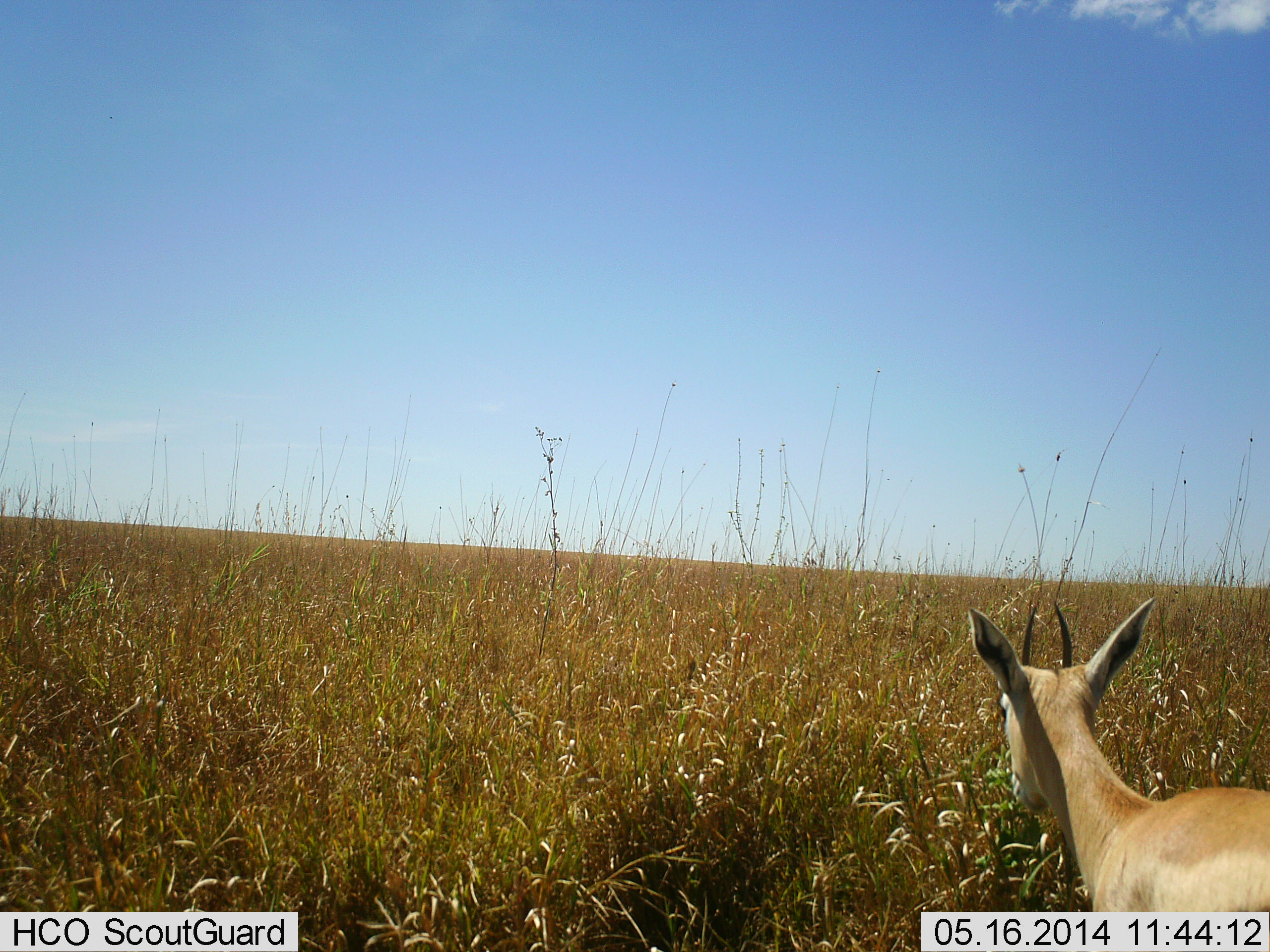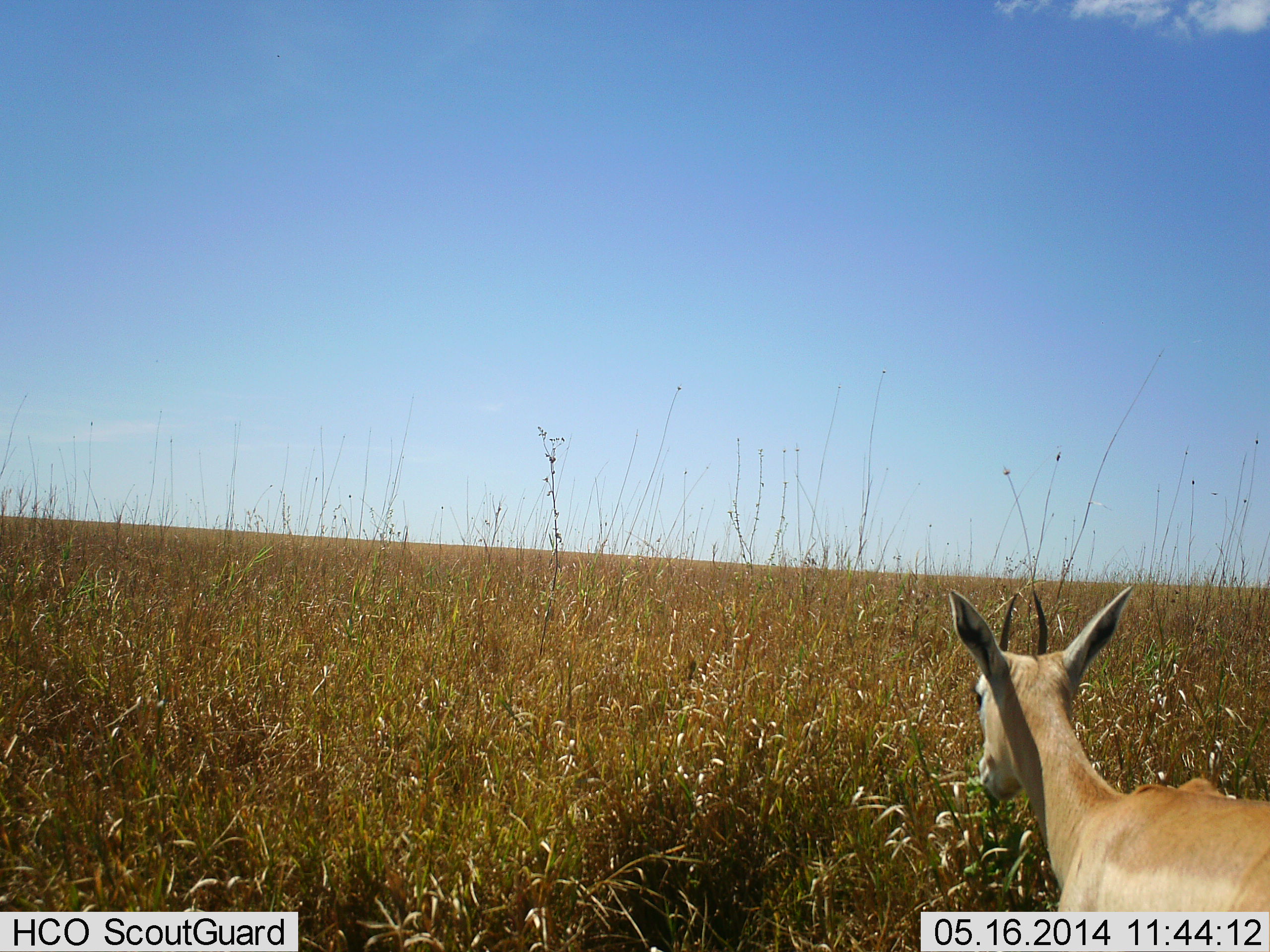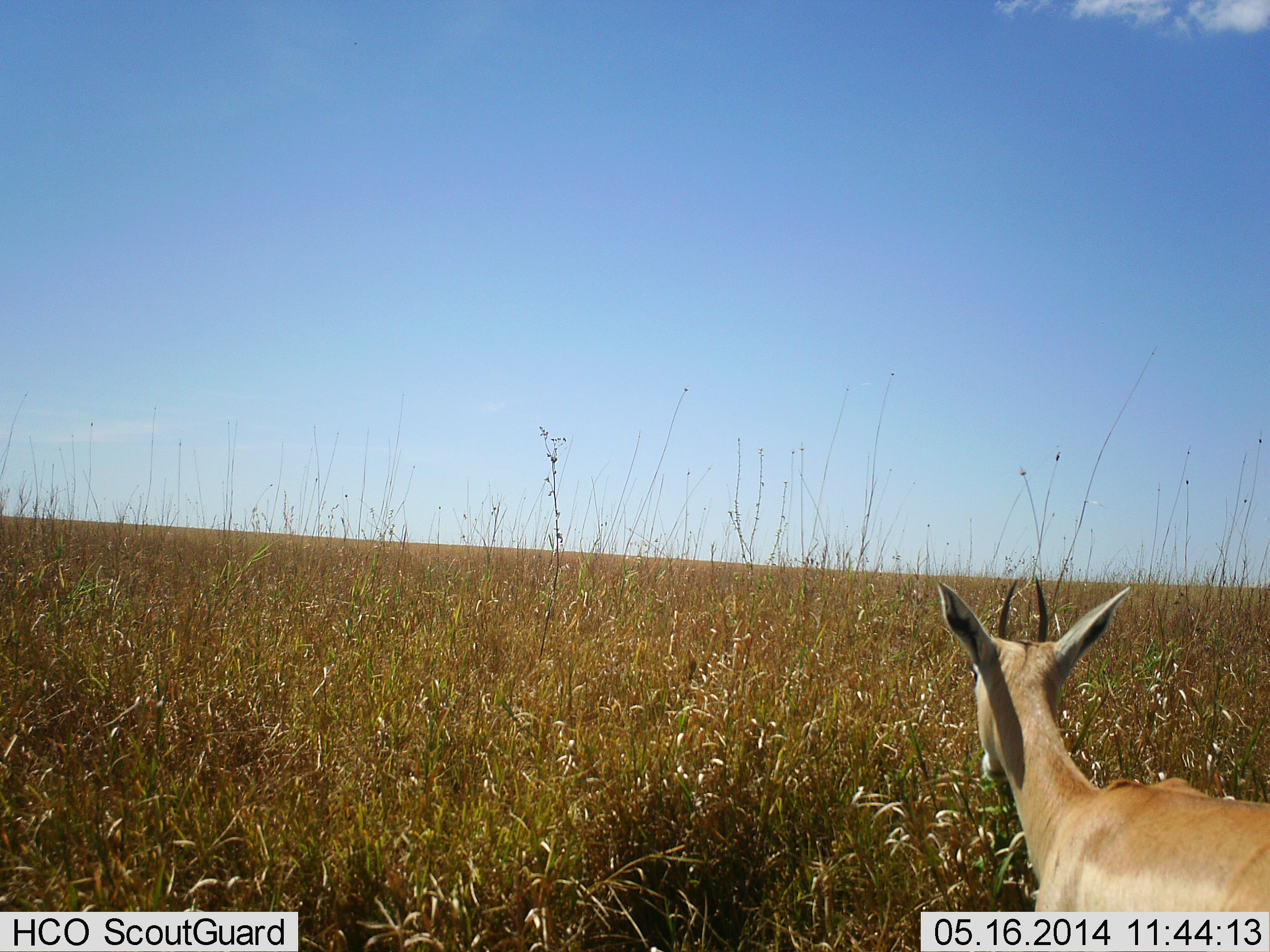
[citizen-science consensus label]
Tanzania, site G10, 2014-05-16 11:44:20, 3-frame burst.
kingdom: Animalia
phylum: Chordata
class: Mammalia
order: Artiodactyla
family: Bovidae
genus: Nanger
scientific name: Nanger granti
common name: grant's gazelle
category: gazellegrants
Gazellegrants (grant's gazelle) (Nanger granti), count 1. Behavior (volunteer vote fractions): standing 46%, resting 0%, moving 23%, interacting 0%. Young present (vote fraction): 15%. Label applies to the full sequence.